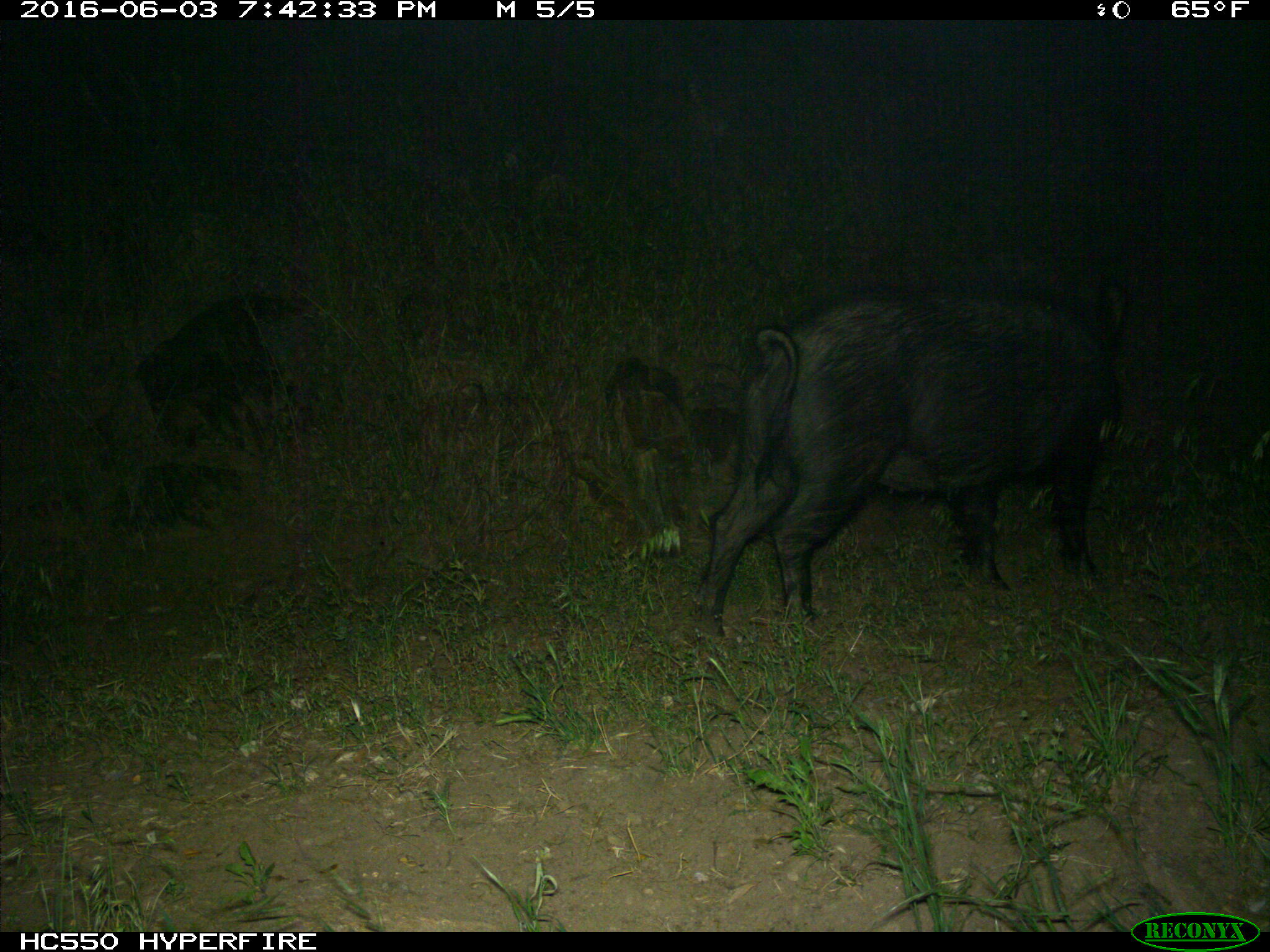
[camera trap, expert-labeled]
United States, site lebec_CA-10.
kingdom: Animalia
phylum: Chordata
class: Mammalia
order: Artiodactyla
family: Suidae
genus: Sus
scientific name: Sus scrofa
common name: wild boar